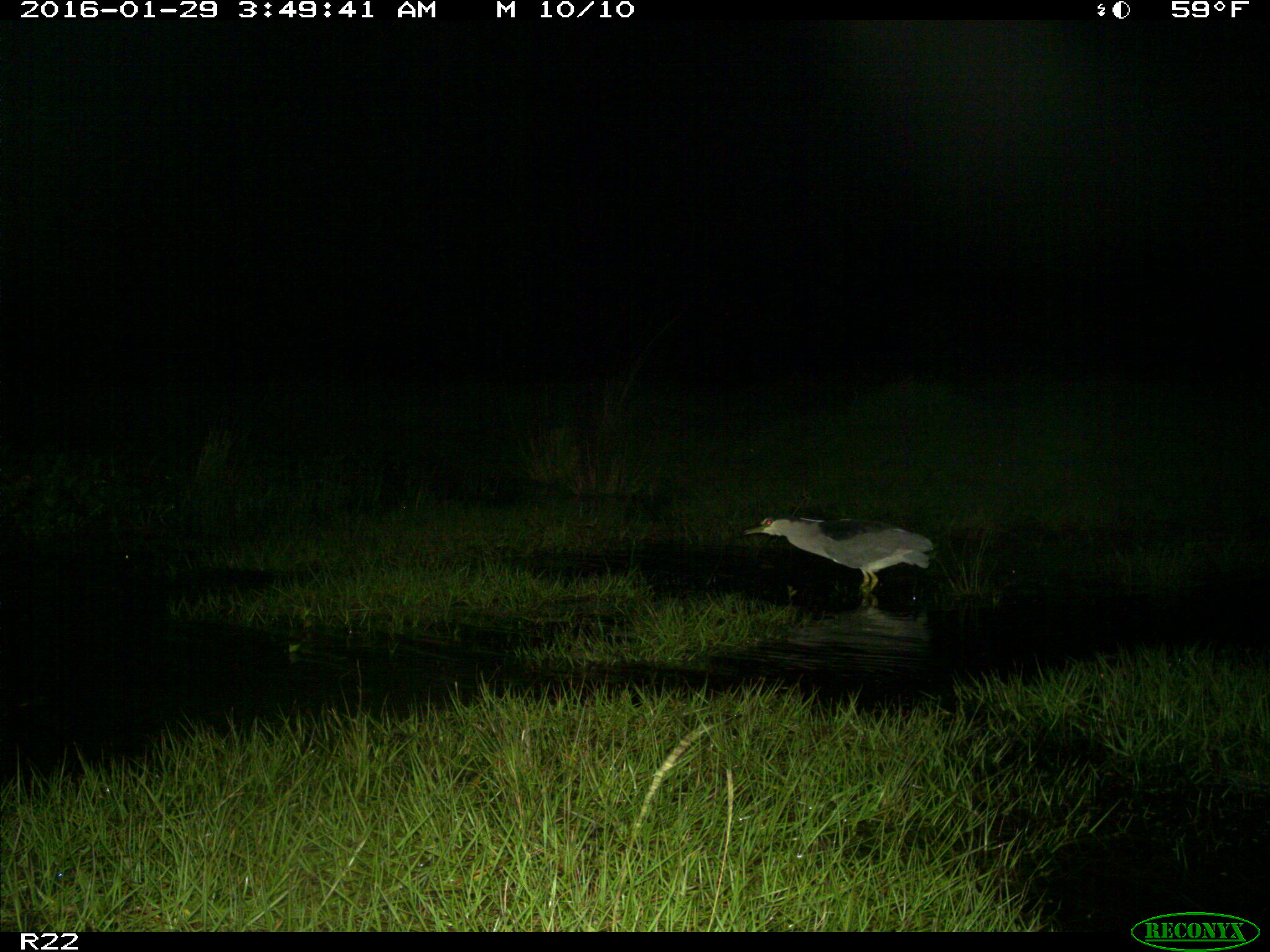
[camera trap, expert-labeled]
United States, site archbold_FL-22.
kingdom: Animalia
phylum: Chordata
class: Aves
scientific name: Aves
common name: birds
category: unidentified bird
Unidentified bird (birds) (Aves).